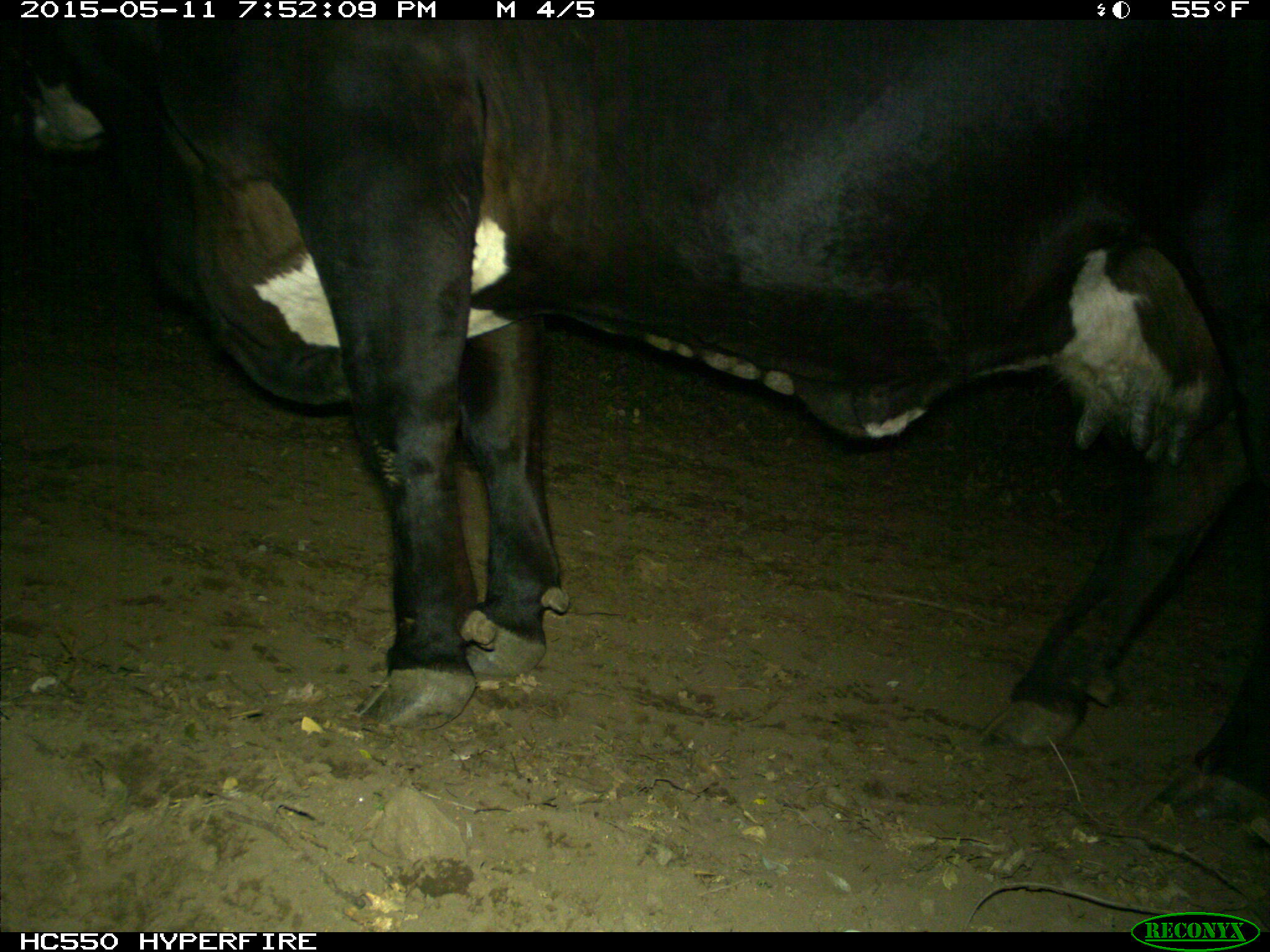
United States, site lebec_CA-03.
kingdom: Animalia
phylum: Chordata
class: Mammalia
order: Artiodactyla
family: Bovidae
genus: Bos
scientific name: Bos taurus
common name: domestic cow